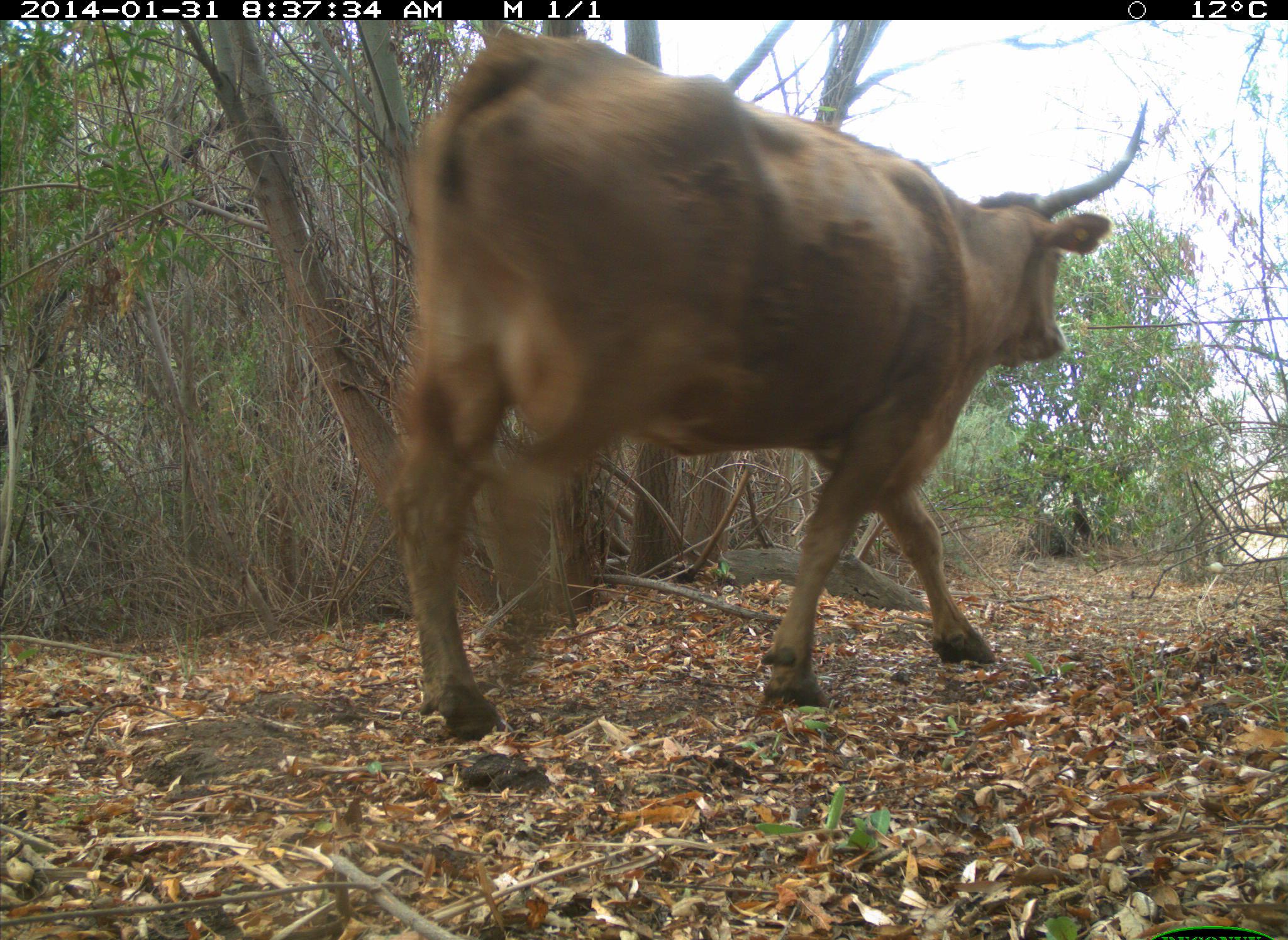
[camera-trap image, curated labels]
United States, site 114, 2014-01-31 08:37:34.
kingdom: Animalia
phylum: Chordata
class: Mammalia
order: Artiodactyla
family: Bovidae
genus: Bos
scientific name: Bos taurus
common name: cow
Cow (Bos taurus).